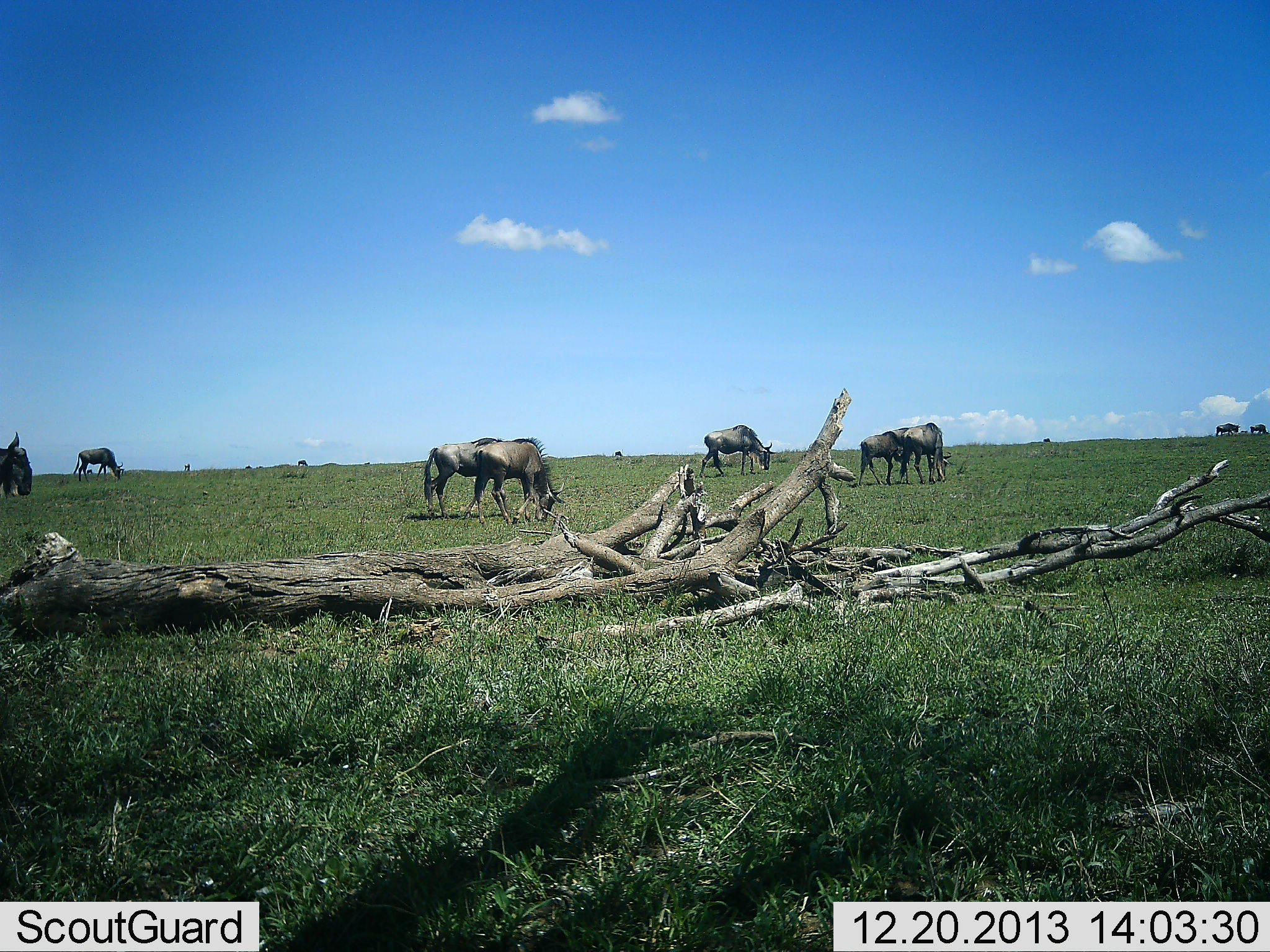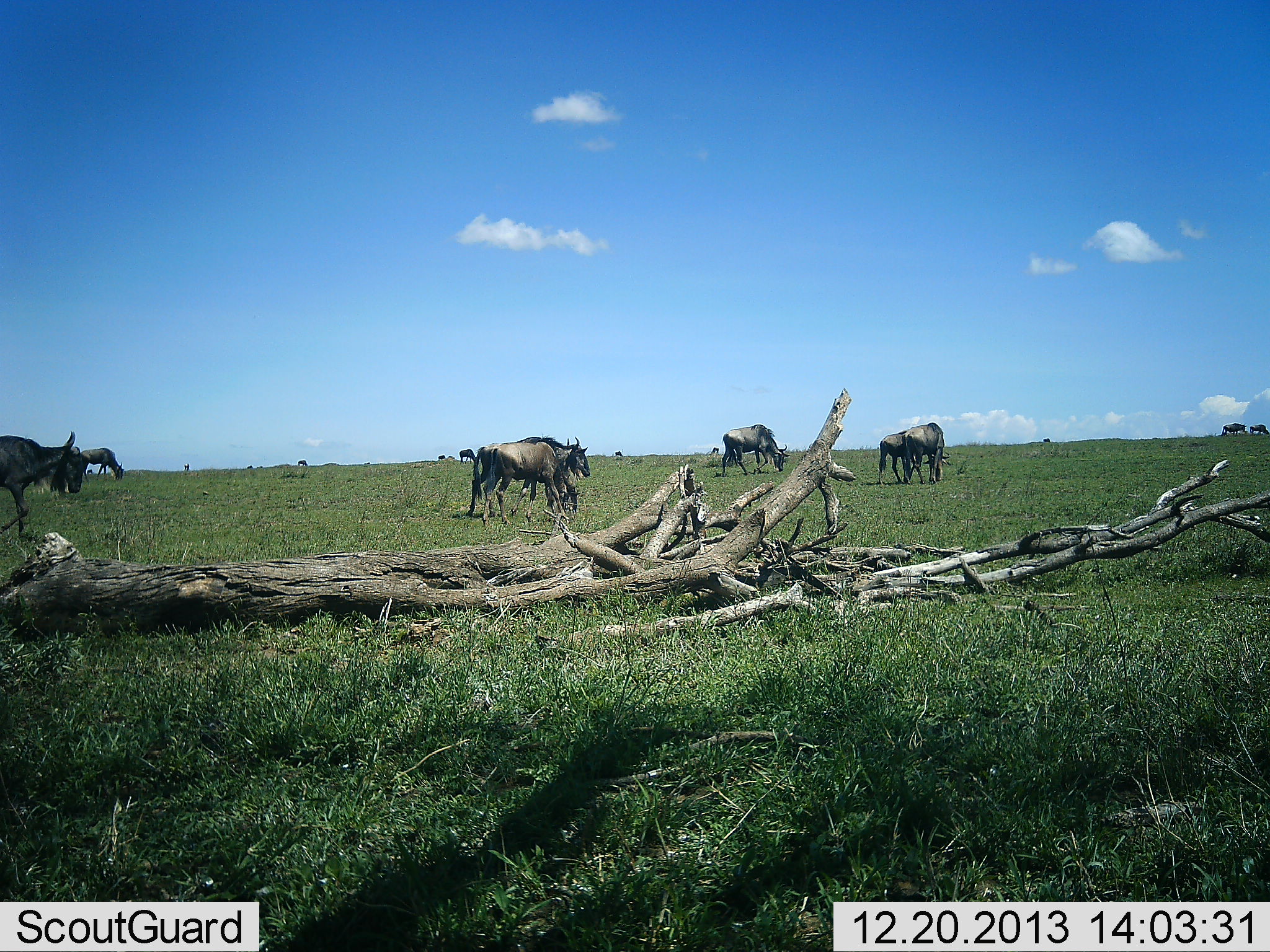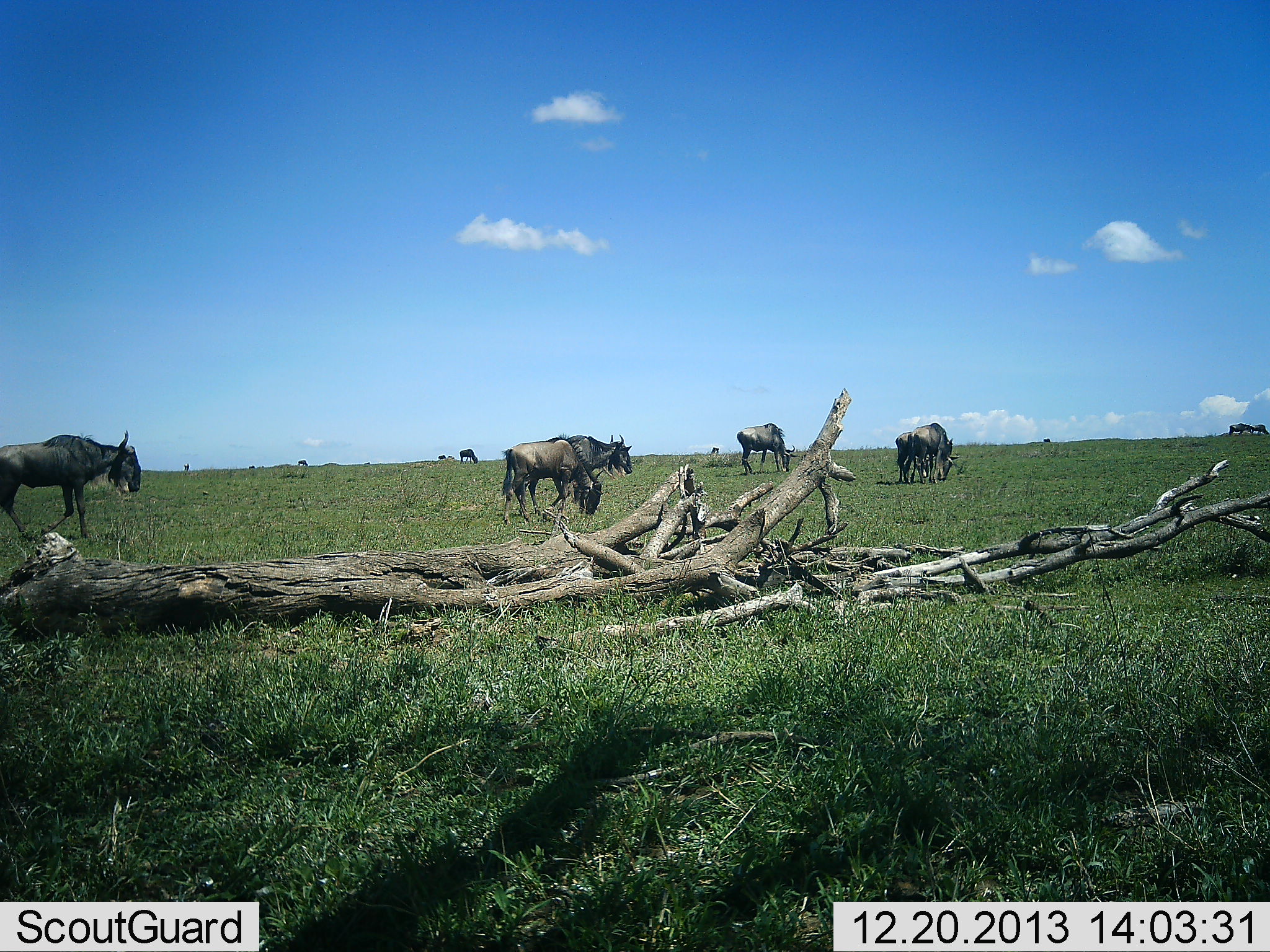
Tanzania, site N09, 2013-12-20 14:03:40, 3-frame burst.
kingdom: Animalia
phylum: Chordata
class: Mammalia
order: Artiodactyla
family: Bovidae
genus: Connochaetes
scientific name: Connochaetes taurinus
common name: blue wildebeest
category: wildebeest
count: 10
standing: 50%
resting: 0%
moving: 90%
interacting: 0%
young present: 10%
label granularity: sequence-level